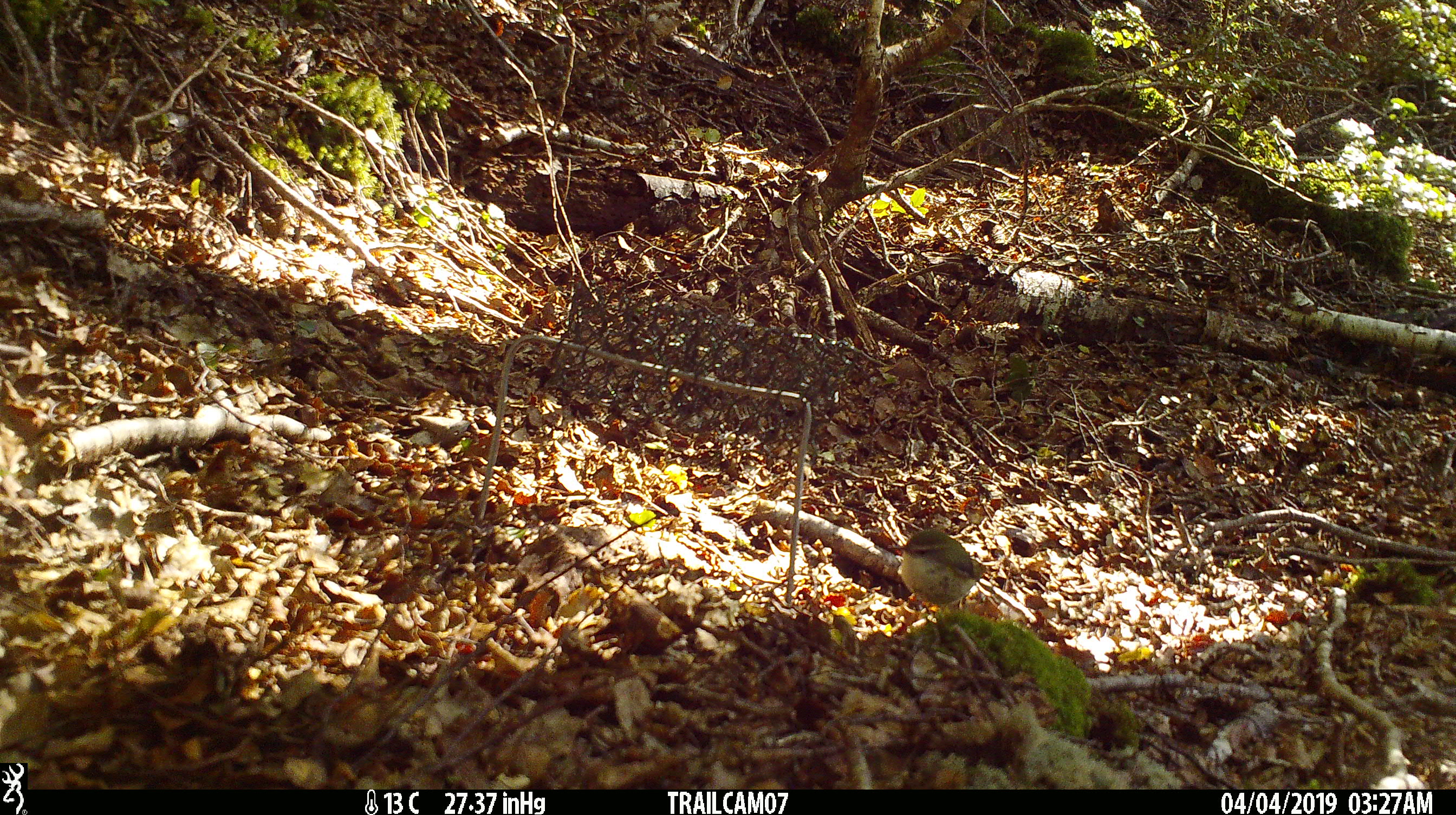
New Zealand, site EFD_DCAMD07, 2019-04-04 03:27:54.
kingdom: Animalia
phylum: Chordata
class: Aves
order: Passeriformes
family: Acanthisittidae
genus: Acanthisitta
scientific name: Acanthisitta chloris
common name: rifleman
Rifleman (Acanthisitta chloris).